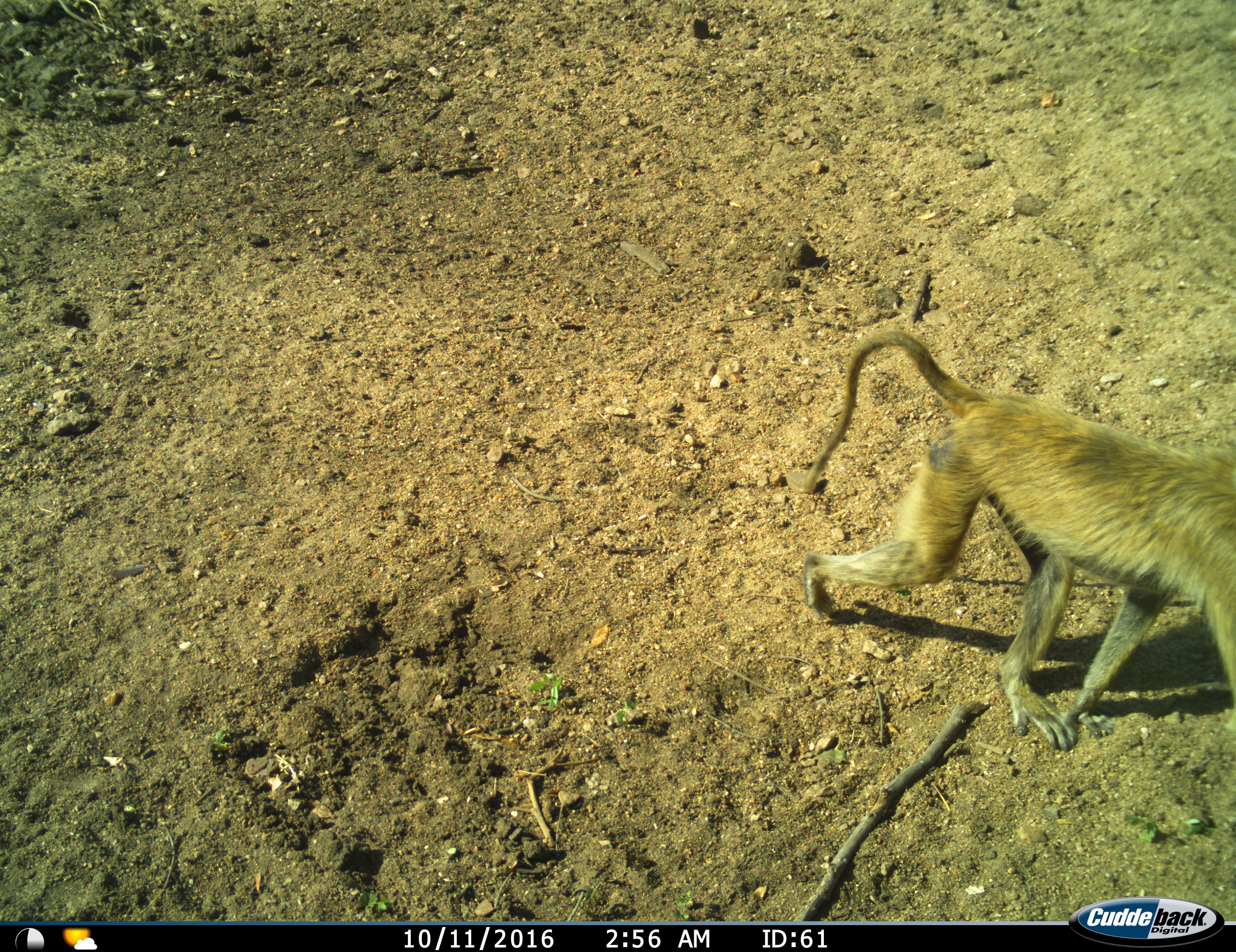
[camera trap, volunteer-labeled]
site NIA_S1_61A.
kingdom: Animalia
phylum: Chordata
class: Mammalia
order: Primates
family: Cercopithecidae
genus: Papio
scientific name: Papio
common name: baboon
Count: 1.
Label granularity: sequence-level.